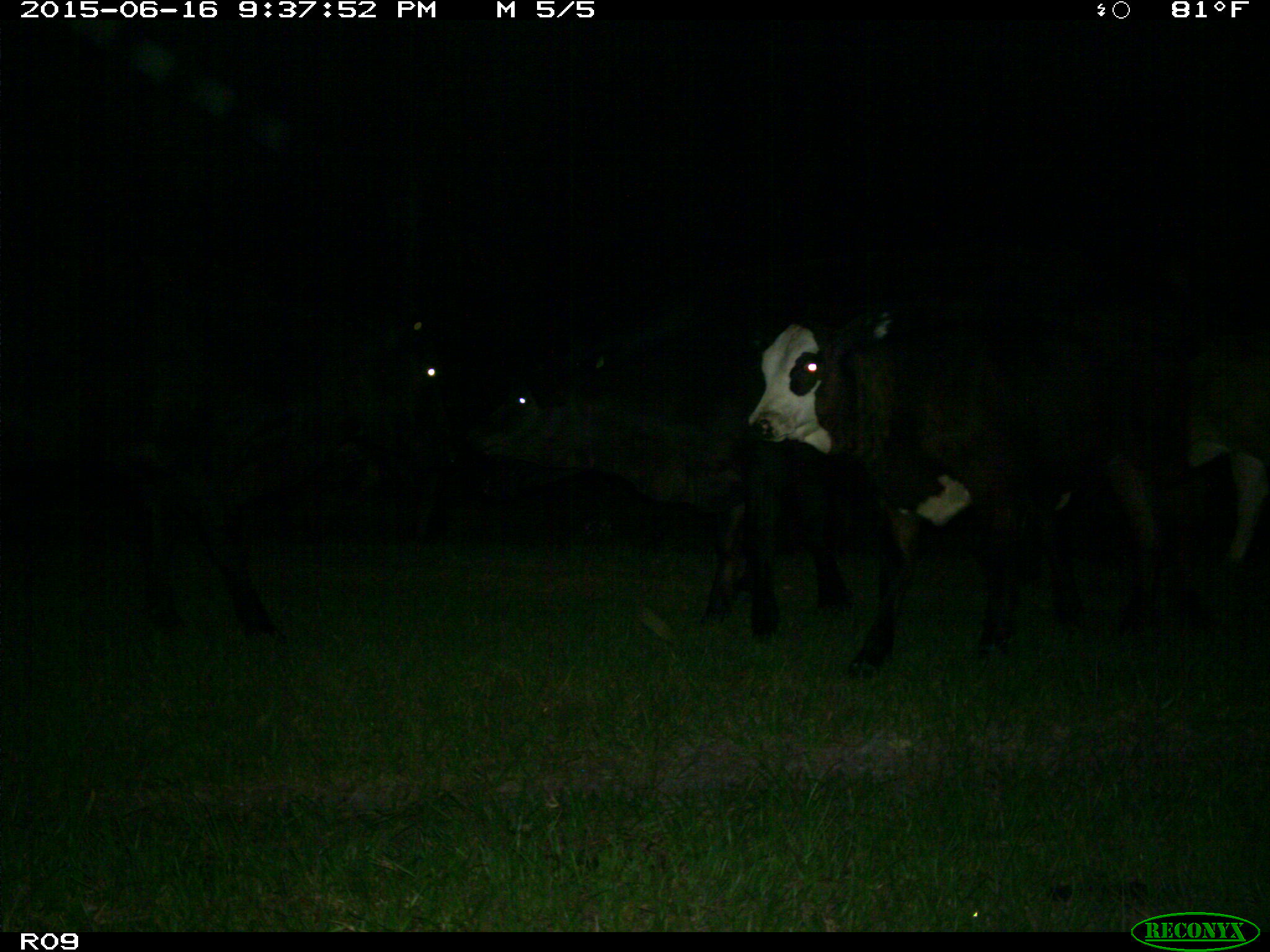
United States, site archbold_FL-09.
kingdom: Animalia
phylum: Chordata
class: Mammalia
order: Artiodactyla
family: Bovidae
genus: Bos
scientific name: Bos taurus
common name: domestic cow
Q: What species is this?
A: Bos taurus (domestic cow).